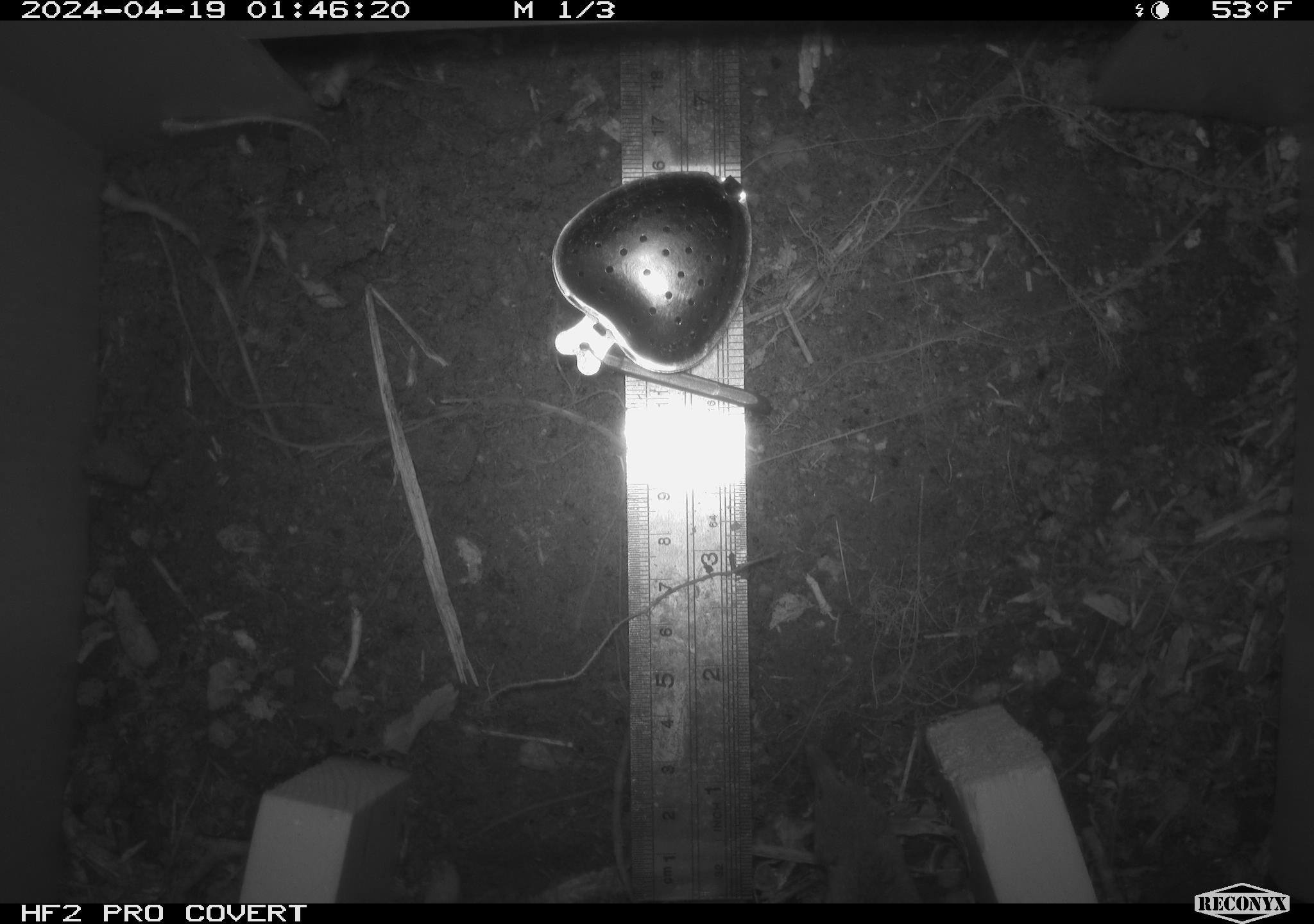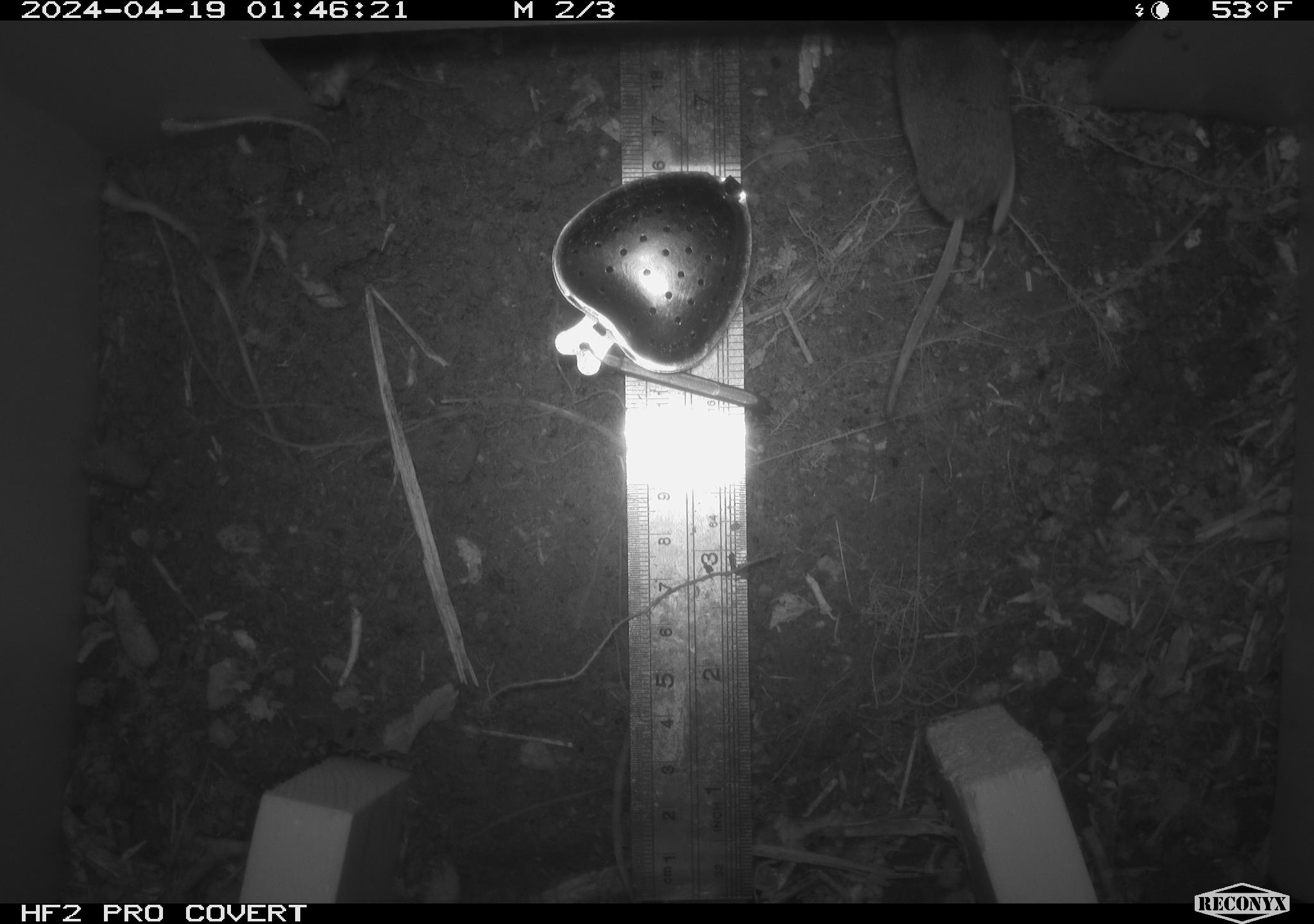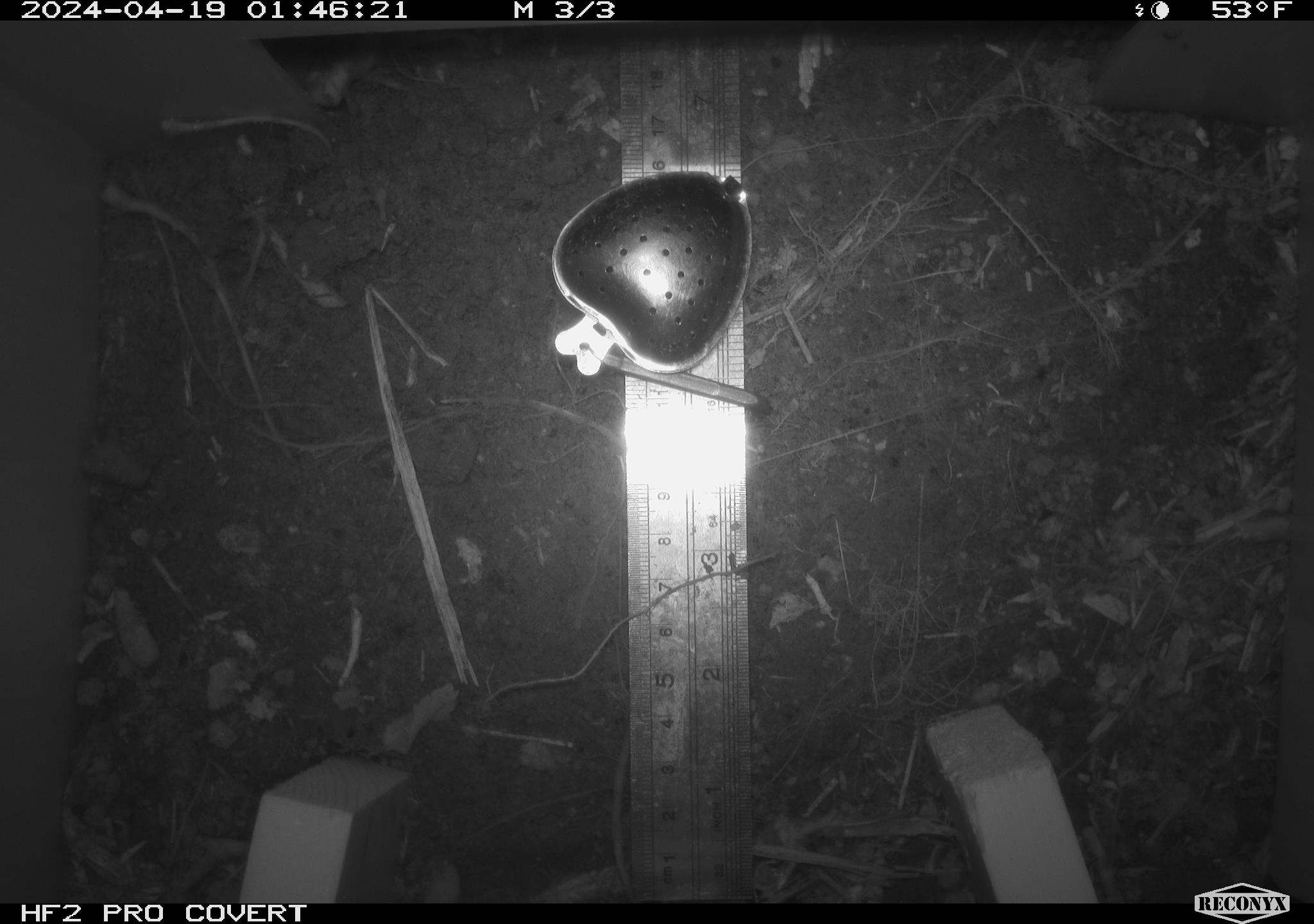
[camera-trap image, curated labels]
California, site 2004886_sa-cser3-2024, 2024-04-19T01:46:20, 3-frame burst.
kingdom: Animalia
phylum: Chordata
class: Mammalia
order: Eulipotyphla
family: Soricidae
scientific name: Soricidae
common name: shrews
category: soricidae family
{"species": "soricidae family (shrews) (Soricidae)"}